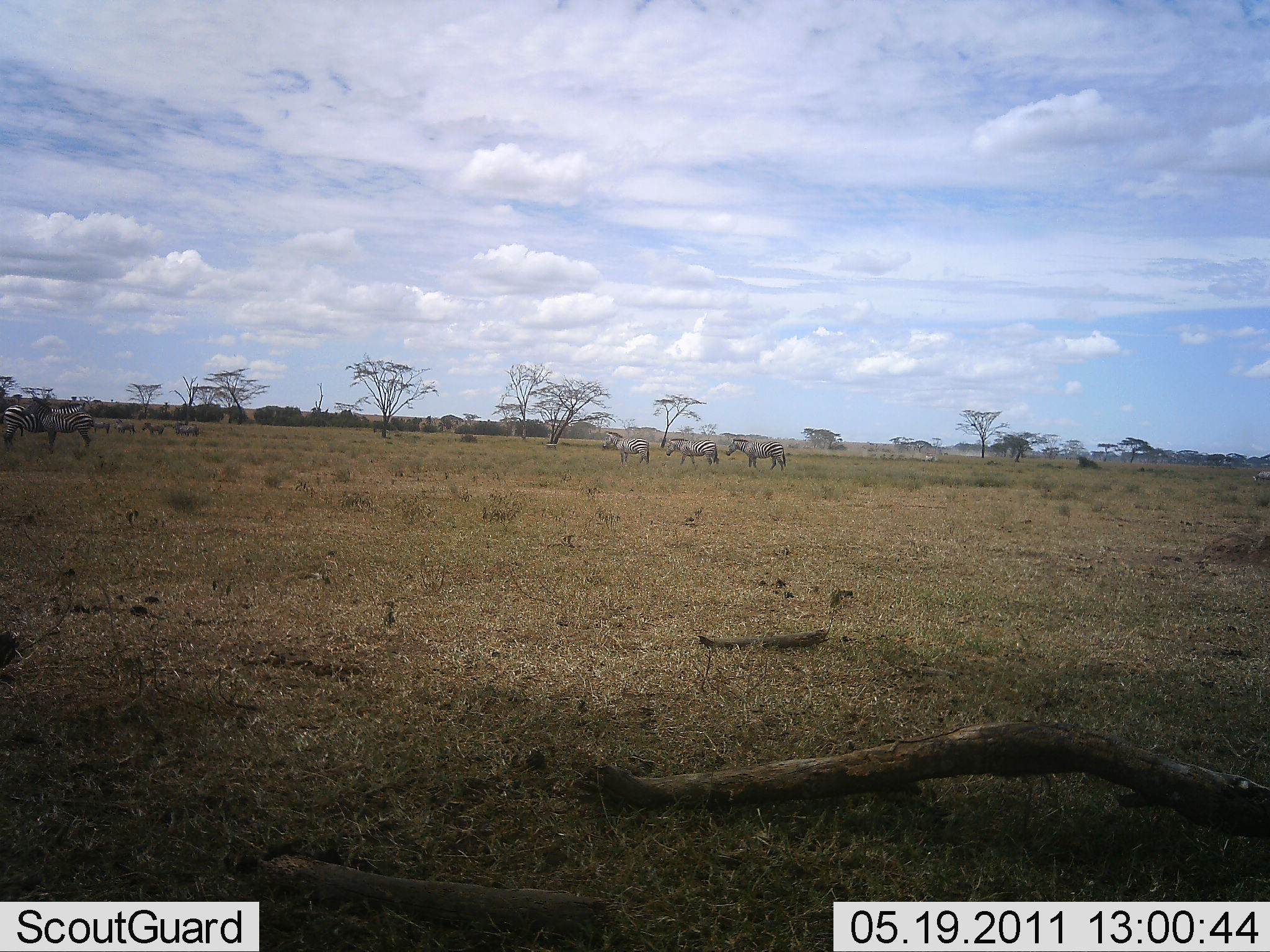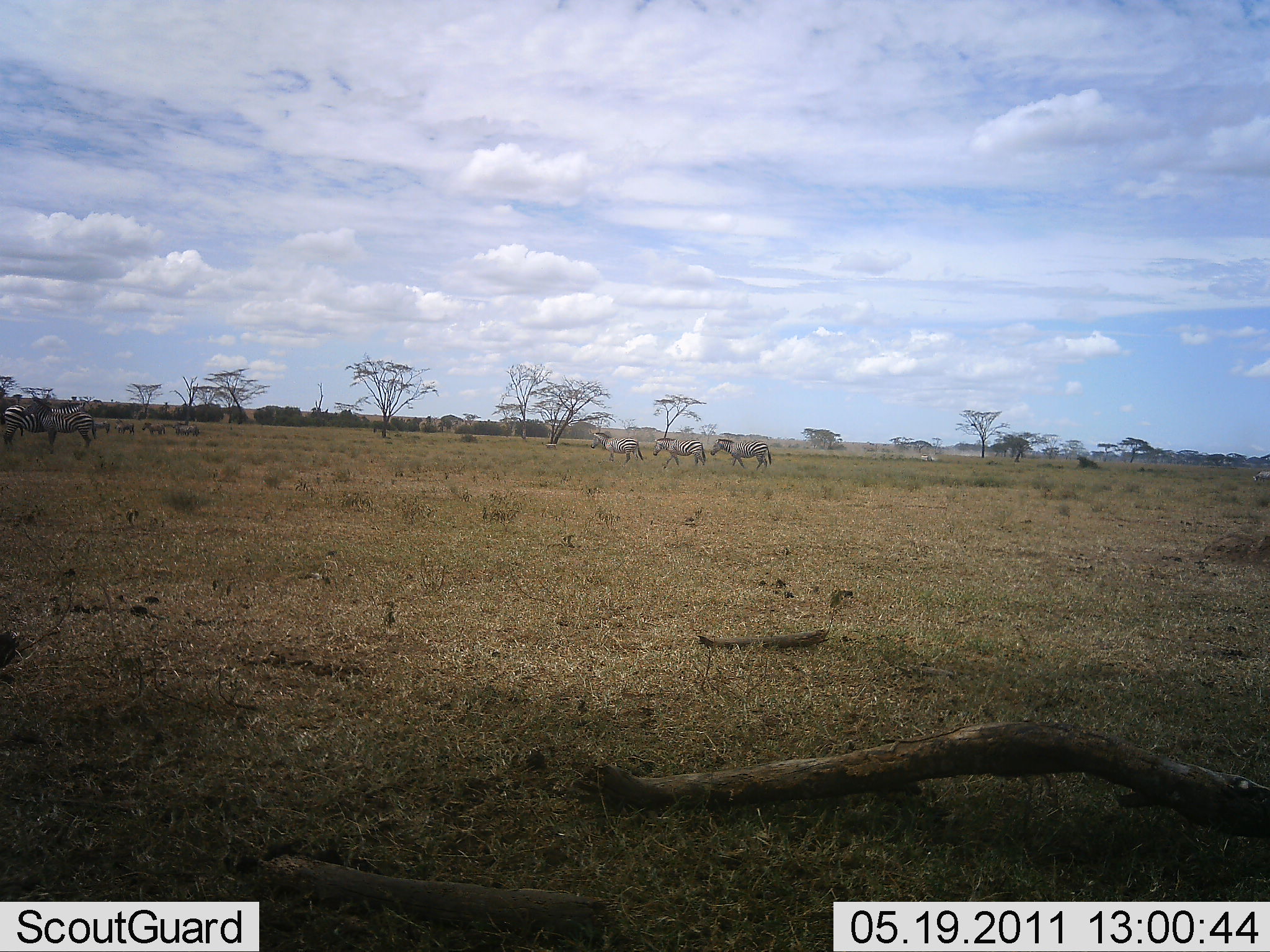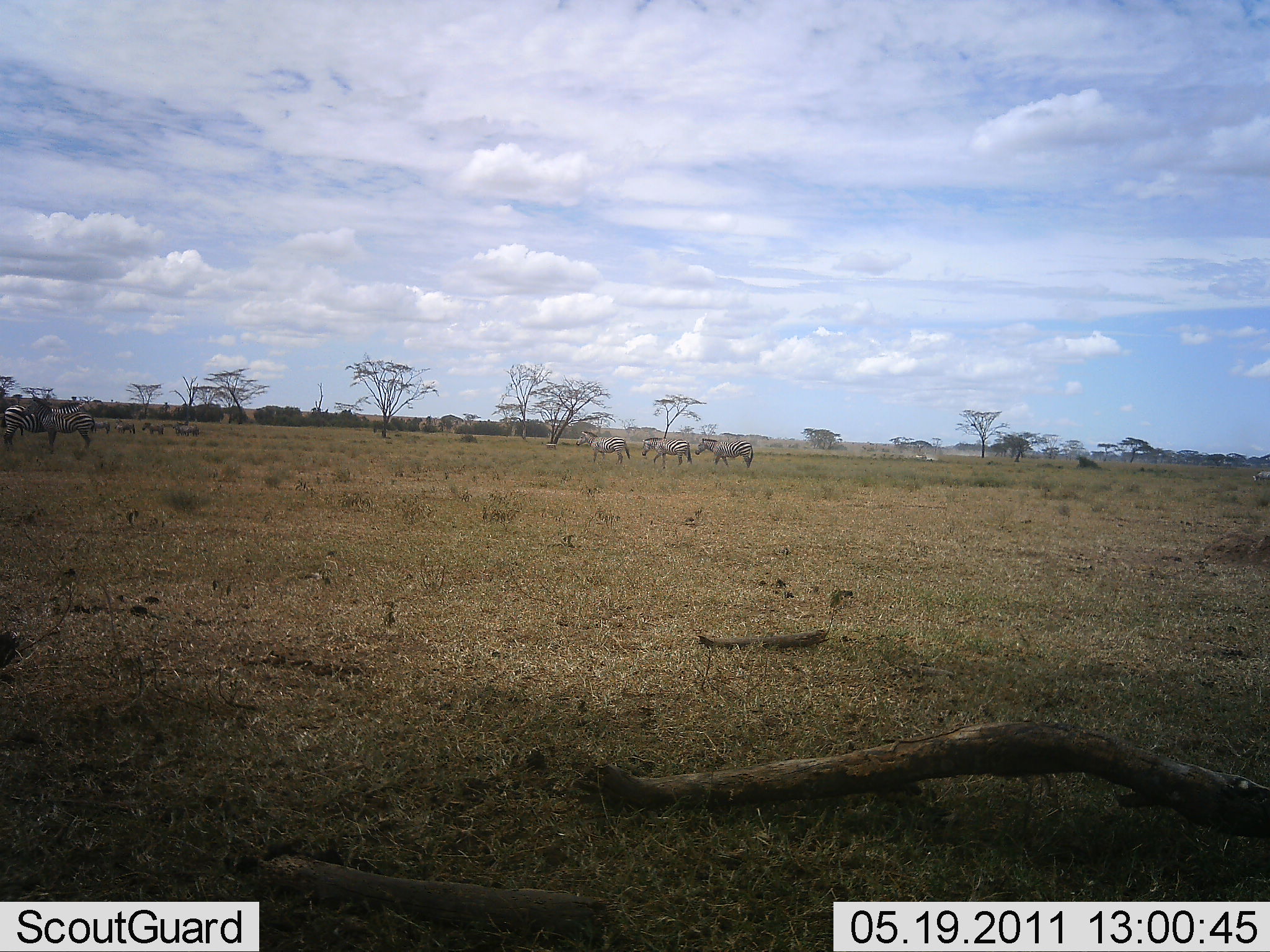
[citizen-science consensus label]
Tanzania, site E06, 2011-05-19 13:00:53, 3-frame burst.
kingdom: Animalia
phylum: Chordata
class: Mammalia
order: Perissodactyla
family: Equidae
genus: Equus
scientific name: Equus quagga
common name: plains zebra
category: zebra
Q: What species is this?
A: Zebra (plains zebra) (Equus quagga).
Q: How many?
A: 9.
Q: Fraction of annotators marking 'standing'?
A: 55%.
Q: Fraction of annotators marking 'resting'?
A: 0%.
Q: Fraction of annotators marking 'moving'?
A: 91%.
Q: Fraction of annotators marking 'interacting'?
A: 0%.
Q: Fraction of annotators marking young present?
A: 0%.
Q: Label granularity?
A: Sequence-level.